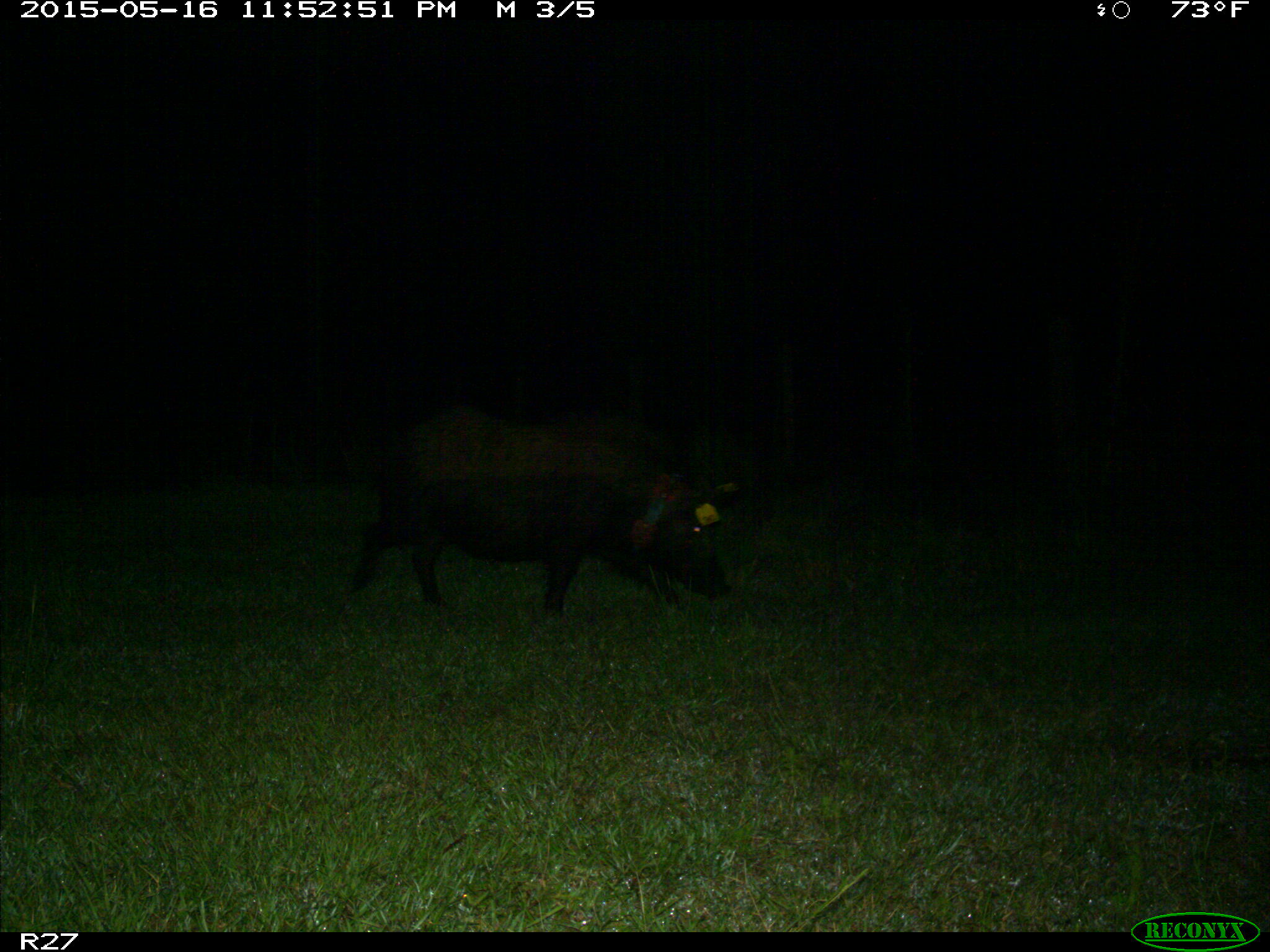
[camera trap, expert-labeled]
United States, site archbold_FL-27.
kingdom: Animalia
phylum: Chordata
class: Mammalia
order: Artiodactyla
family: Suidae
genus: Sus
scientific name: Sus scrofa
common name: wild boar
Sus scrofa (wild boar).